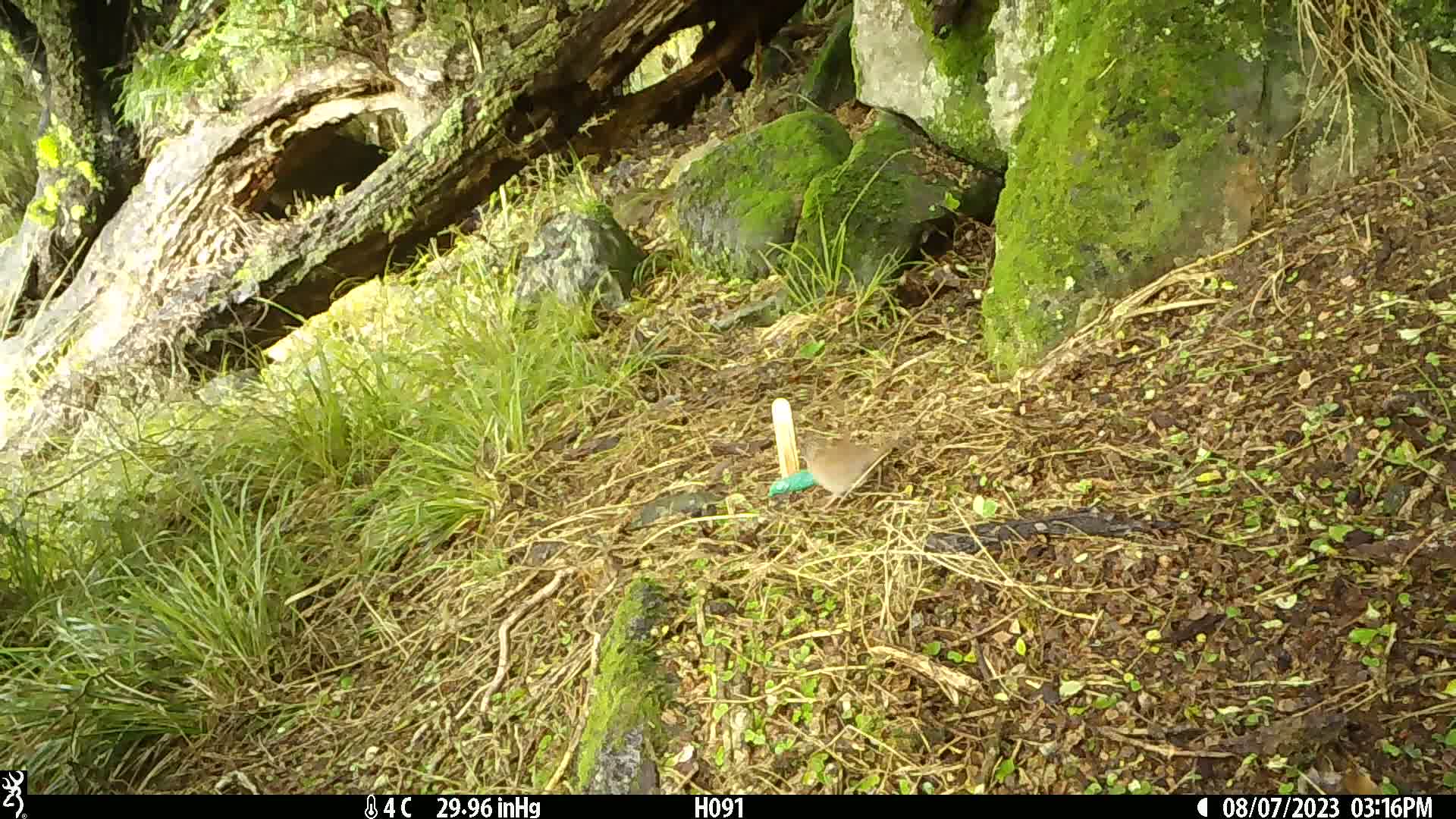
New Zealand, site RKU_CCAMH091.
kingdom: Animalia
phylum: Chordata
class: Aves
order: Passeriformes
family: Prunellidae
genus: Prunella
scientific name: Prunella modularis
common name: dunnock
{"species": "dunnock (Prunella modularis)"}